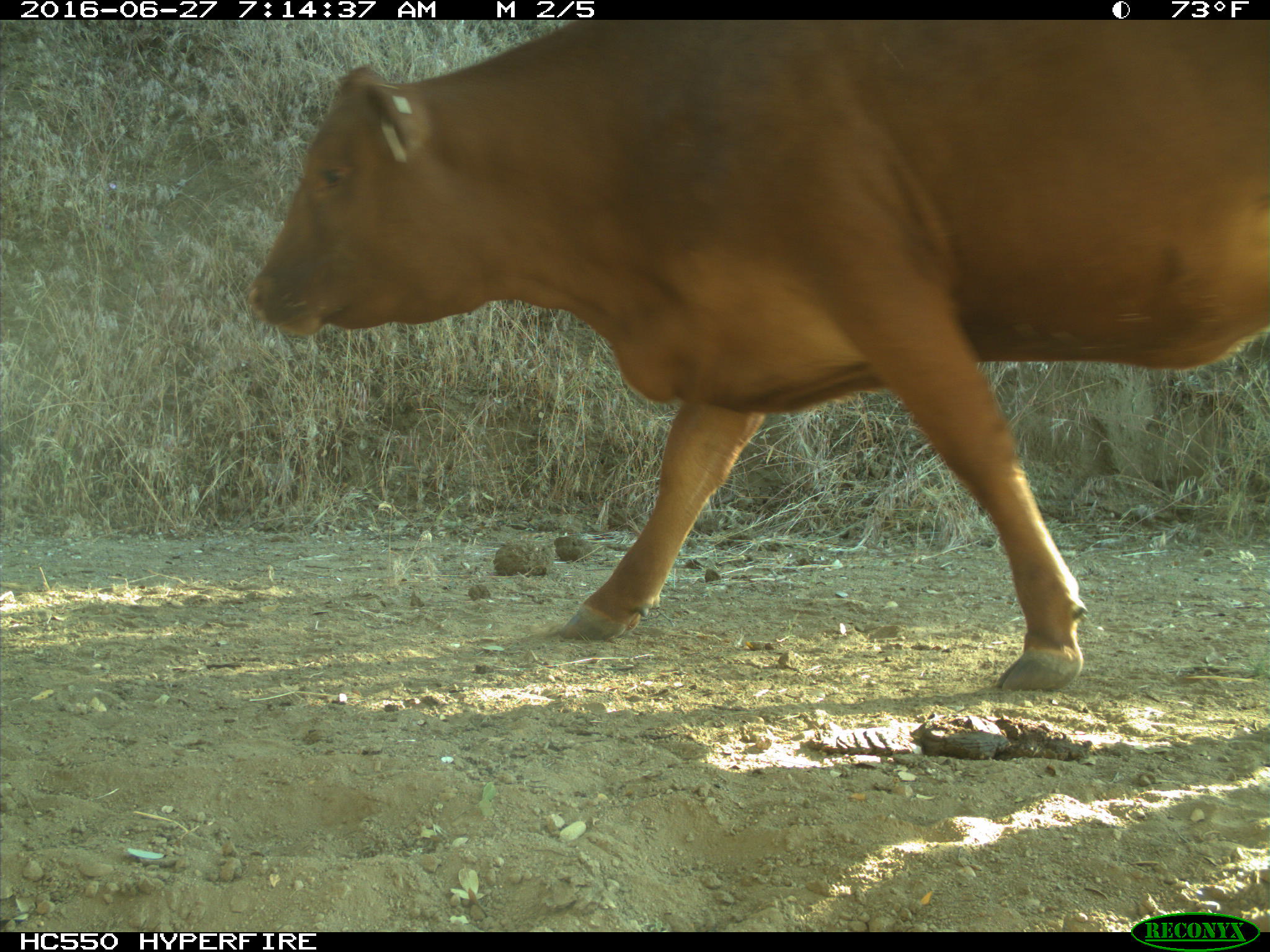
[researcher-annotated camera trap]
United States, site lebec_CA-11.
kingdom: Animalia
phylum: Chordata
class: Mammalia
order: Artiodactyla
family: Bovidae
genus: Bos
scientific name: Bos taurus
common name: domestic cow